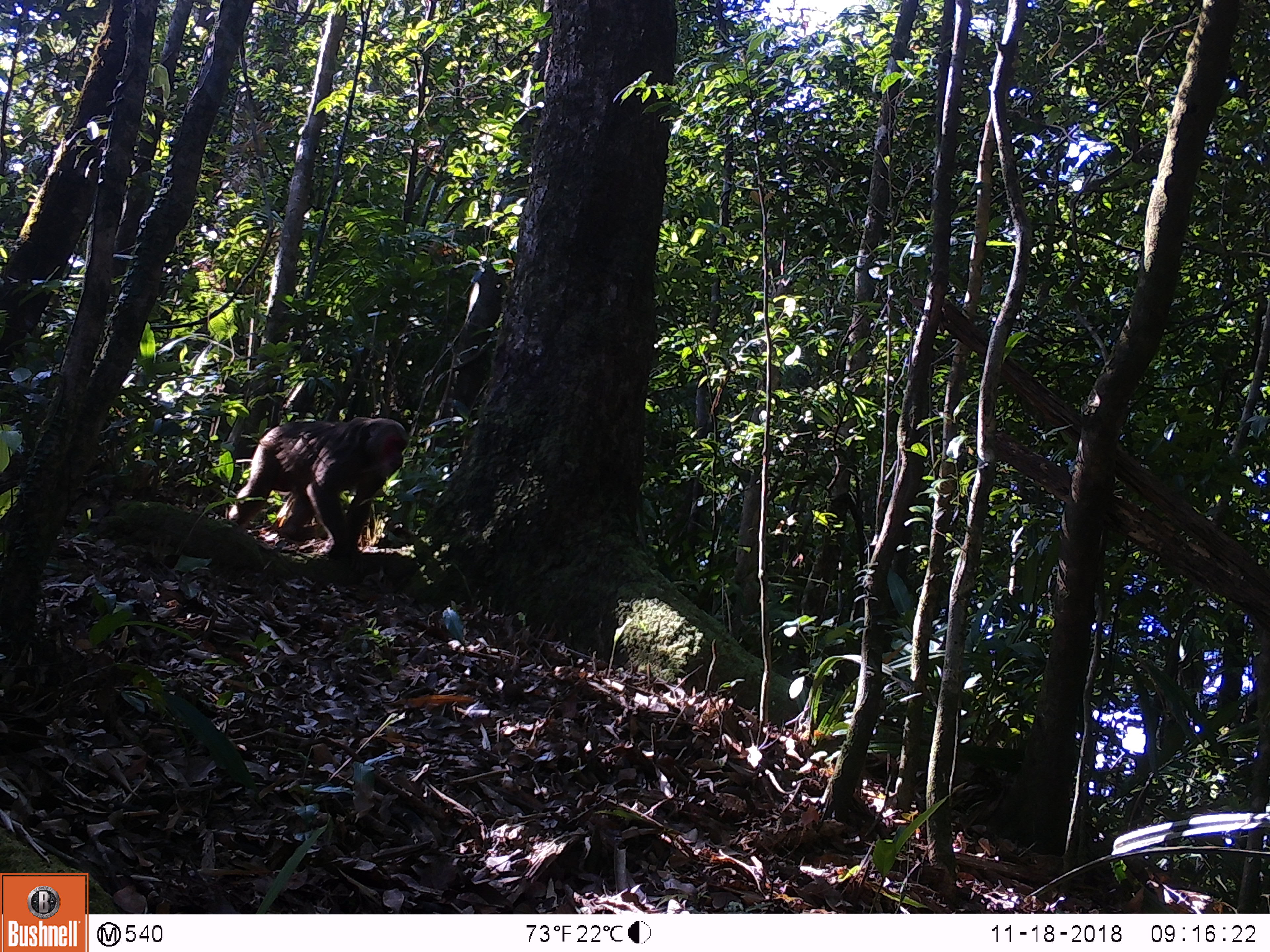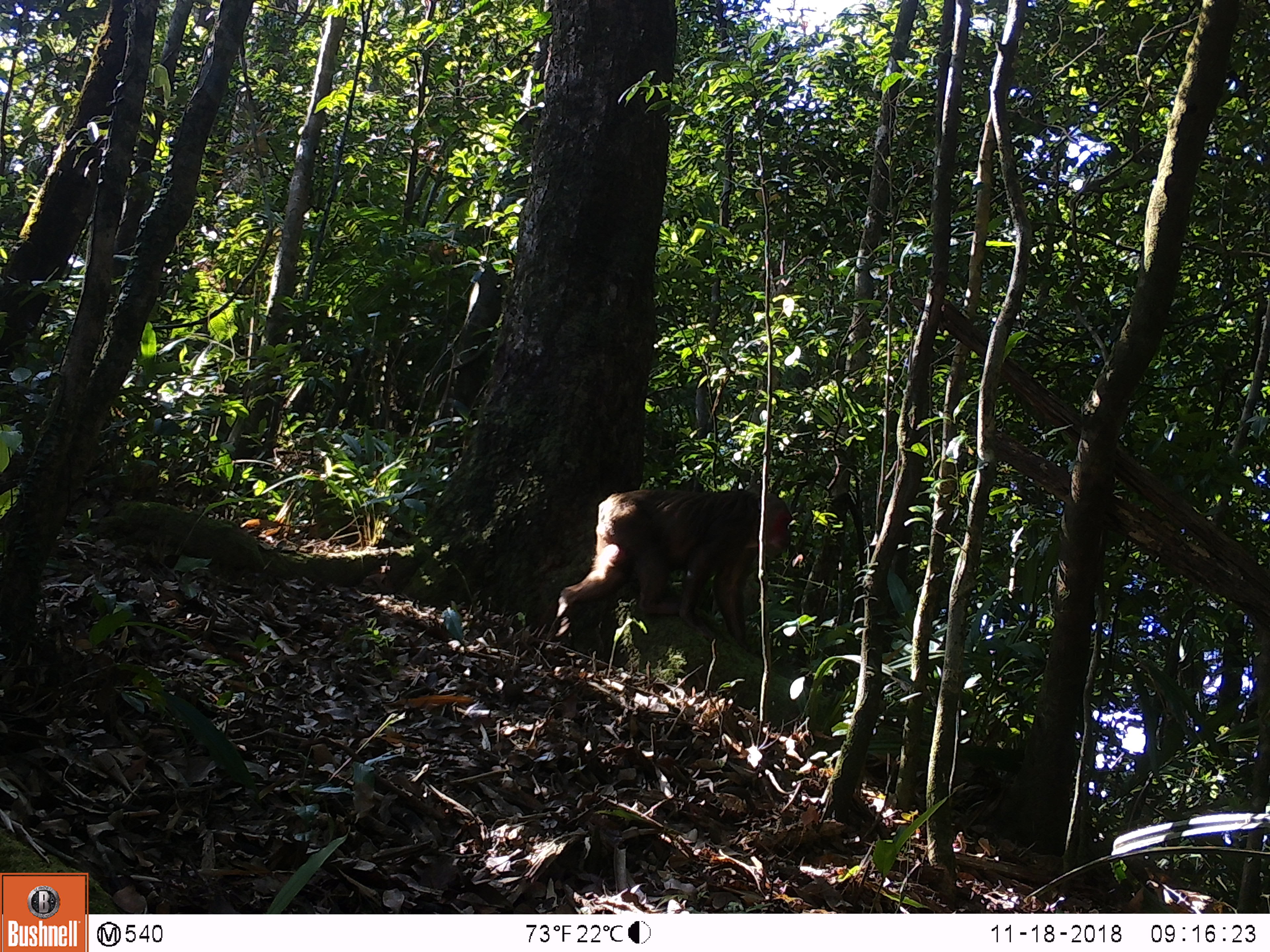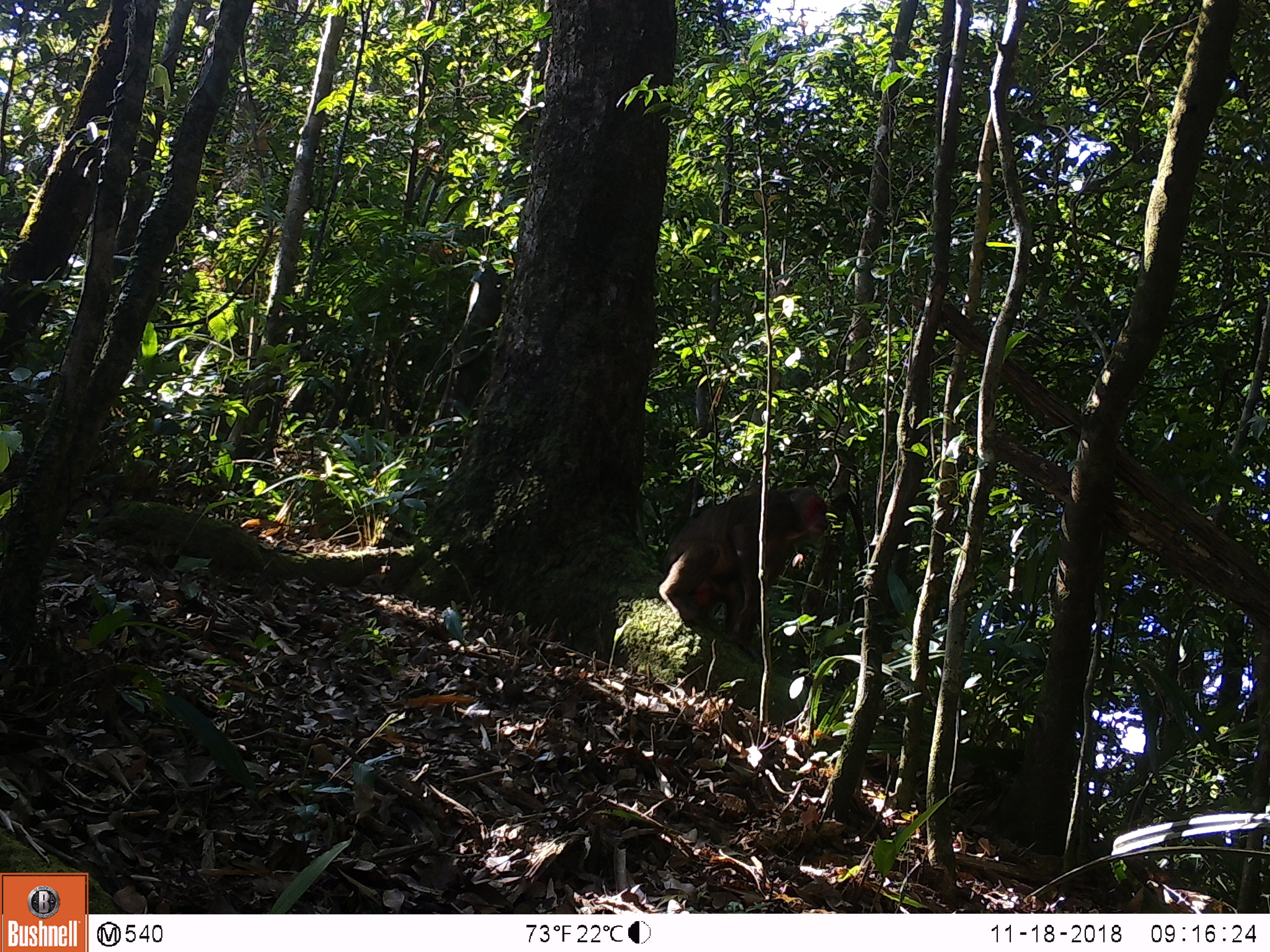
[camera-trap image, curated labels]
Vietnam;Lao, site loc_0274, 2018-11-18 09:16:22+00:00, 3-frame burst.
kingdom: Animalia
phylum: Chordata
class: Mammalia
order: Primates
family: Cercopithecidae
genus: Macaca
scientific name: Macaca arctoides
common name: stump-tailed macaque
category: stump tailed macaque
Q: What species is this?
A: Stump tailed macaque (stump-tailed macaque) (Macaca arctoides).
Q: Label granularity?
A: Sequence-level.